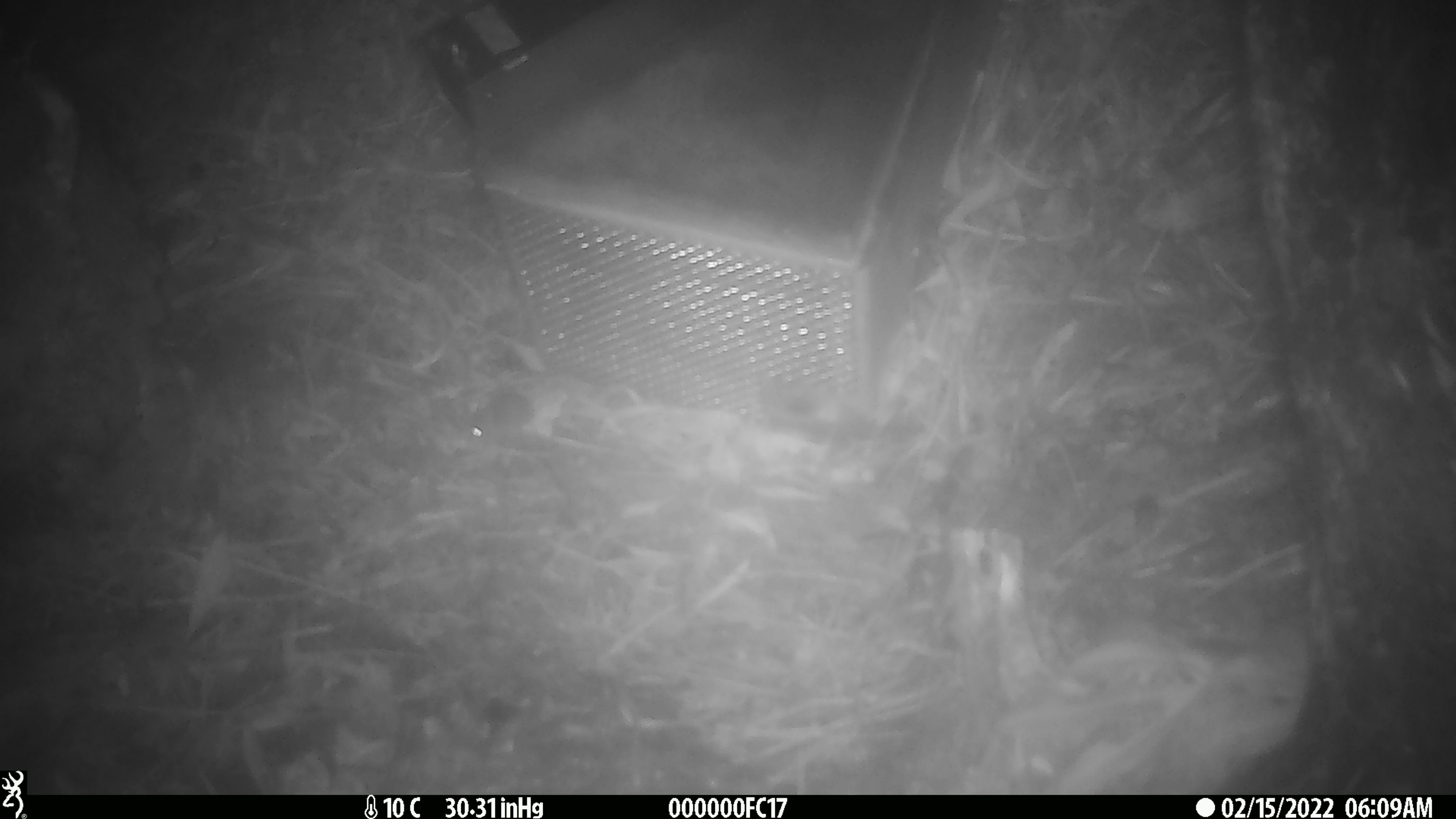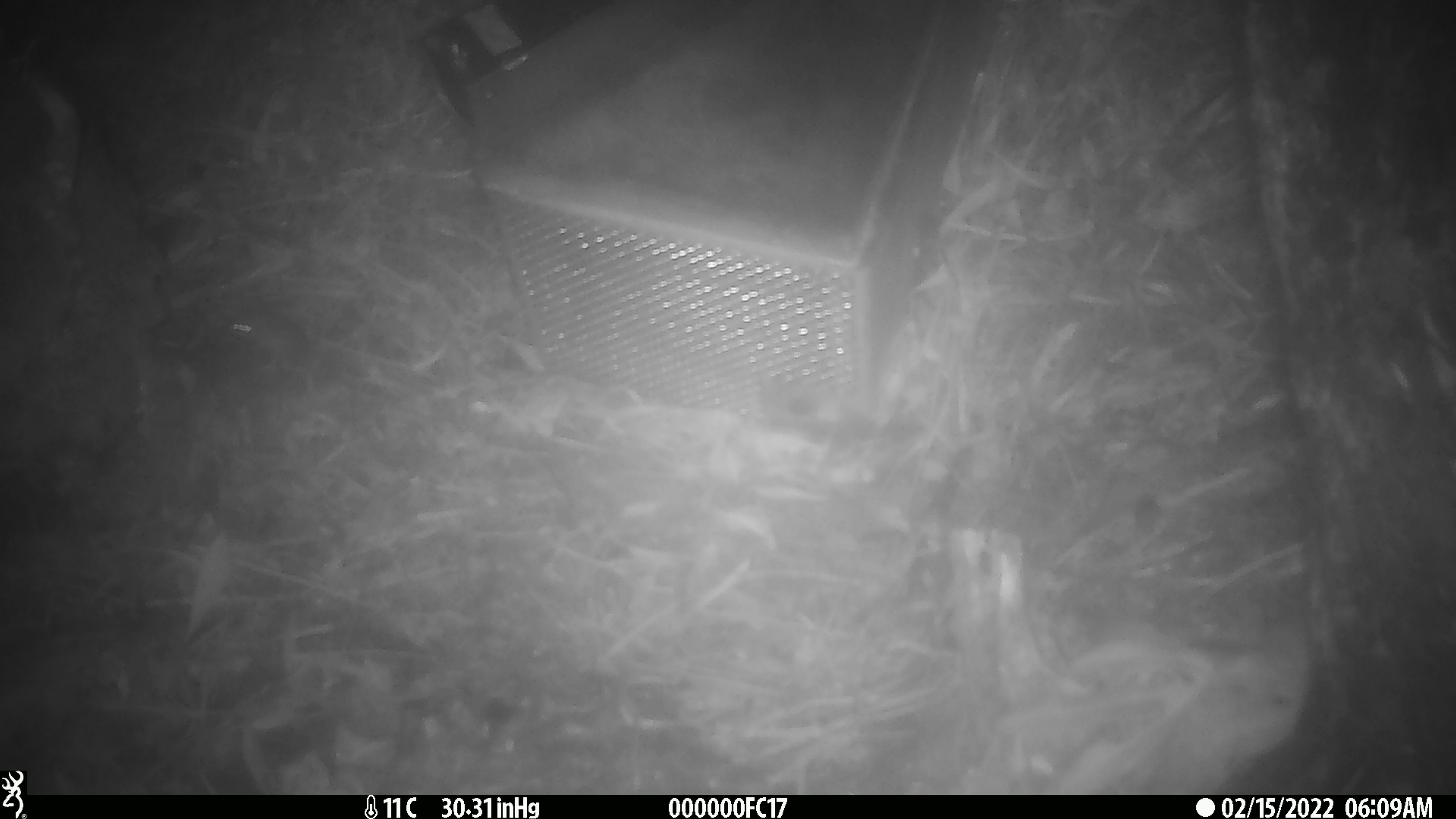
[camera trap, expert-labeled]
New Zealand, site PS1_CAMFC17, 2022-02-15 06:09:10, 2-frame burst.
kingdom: Animalia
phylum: Chordata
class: Mammalia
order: Rodentia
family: Muridae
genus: Mus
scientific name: Mus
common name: mouse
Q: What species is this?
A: Mouse (Mus).